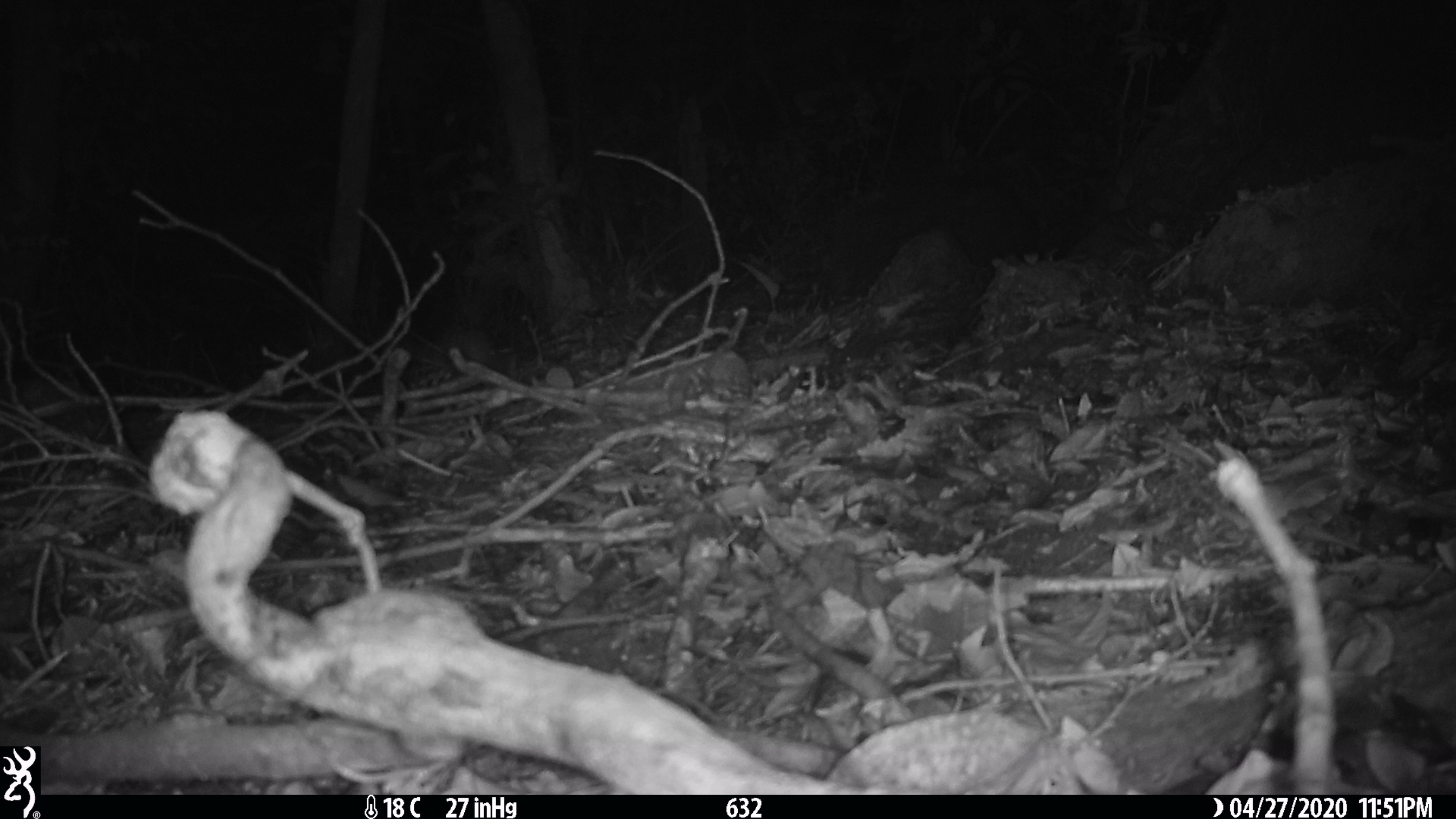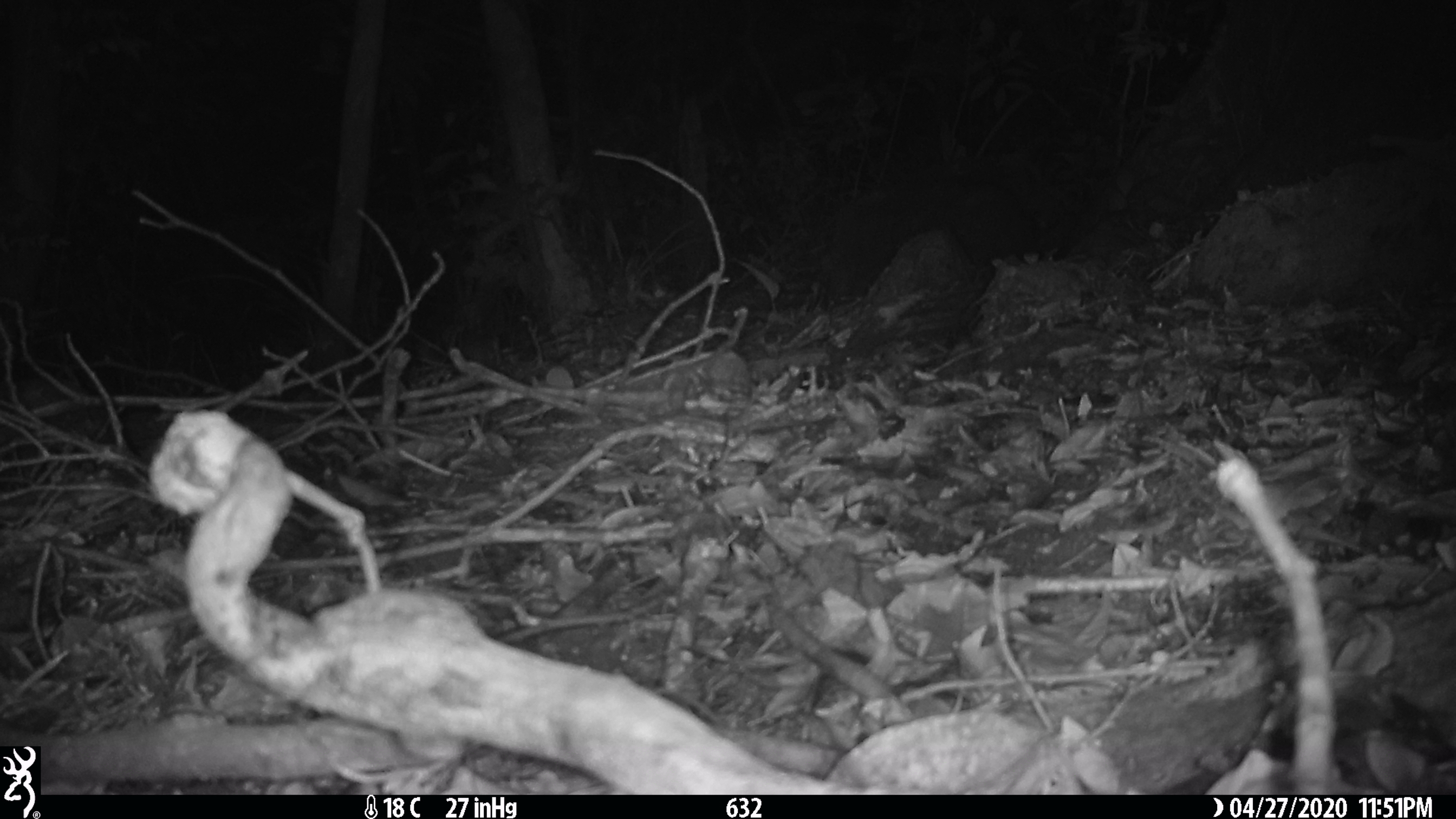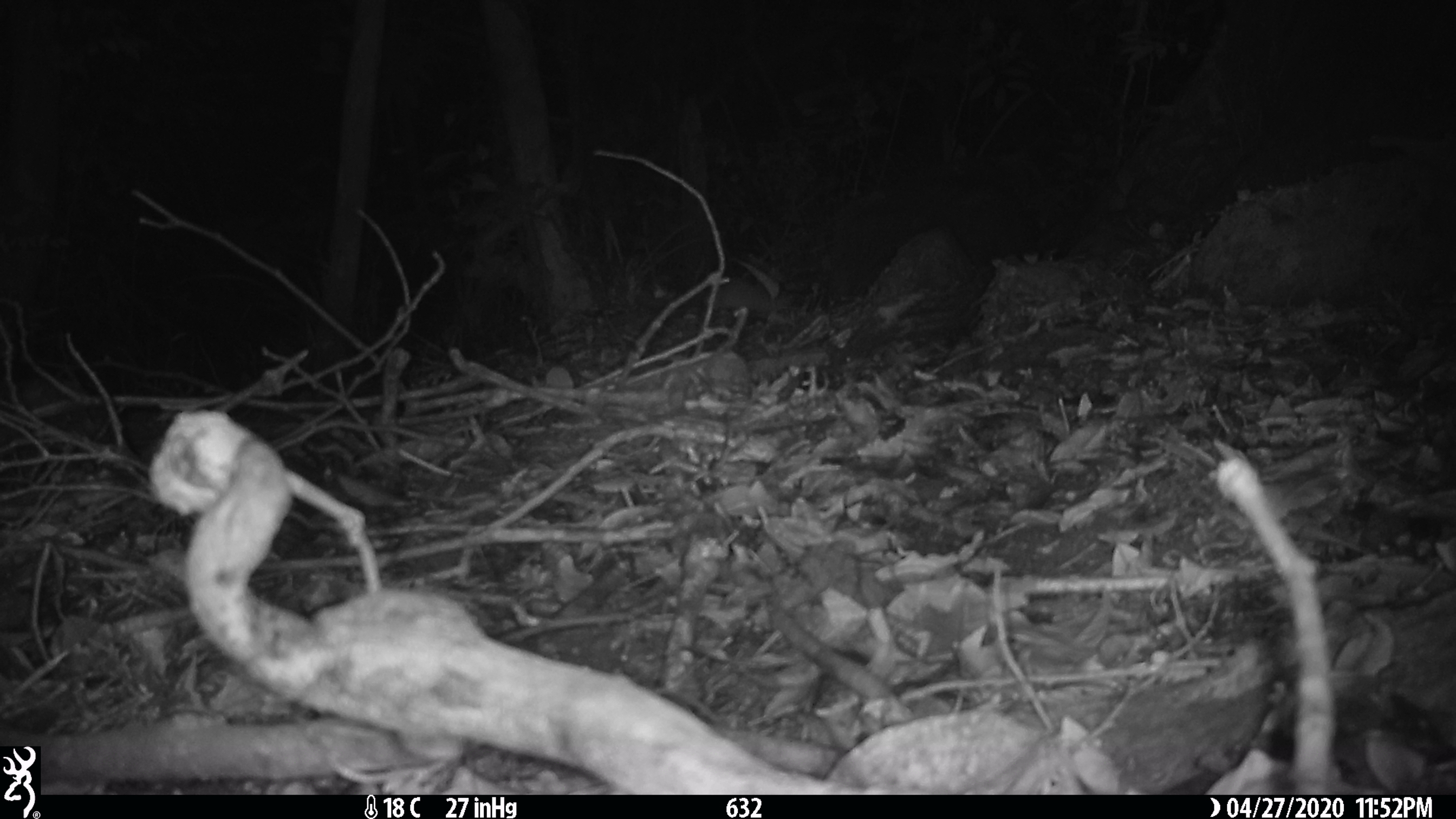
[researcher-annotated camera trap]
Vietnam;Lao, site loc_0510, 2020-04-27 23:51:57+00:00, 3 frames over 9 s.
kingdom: Animalia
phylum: Chordata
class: Mammalia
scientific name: Mammalia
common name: mammal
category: unidentified small mammal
Unidentified small mammal (mammal) (Mammalia). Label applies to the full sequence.